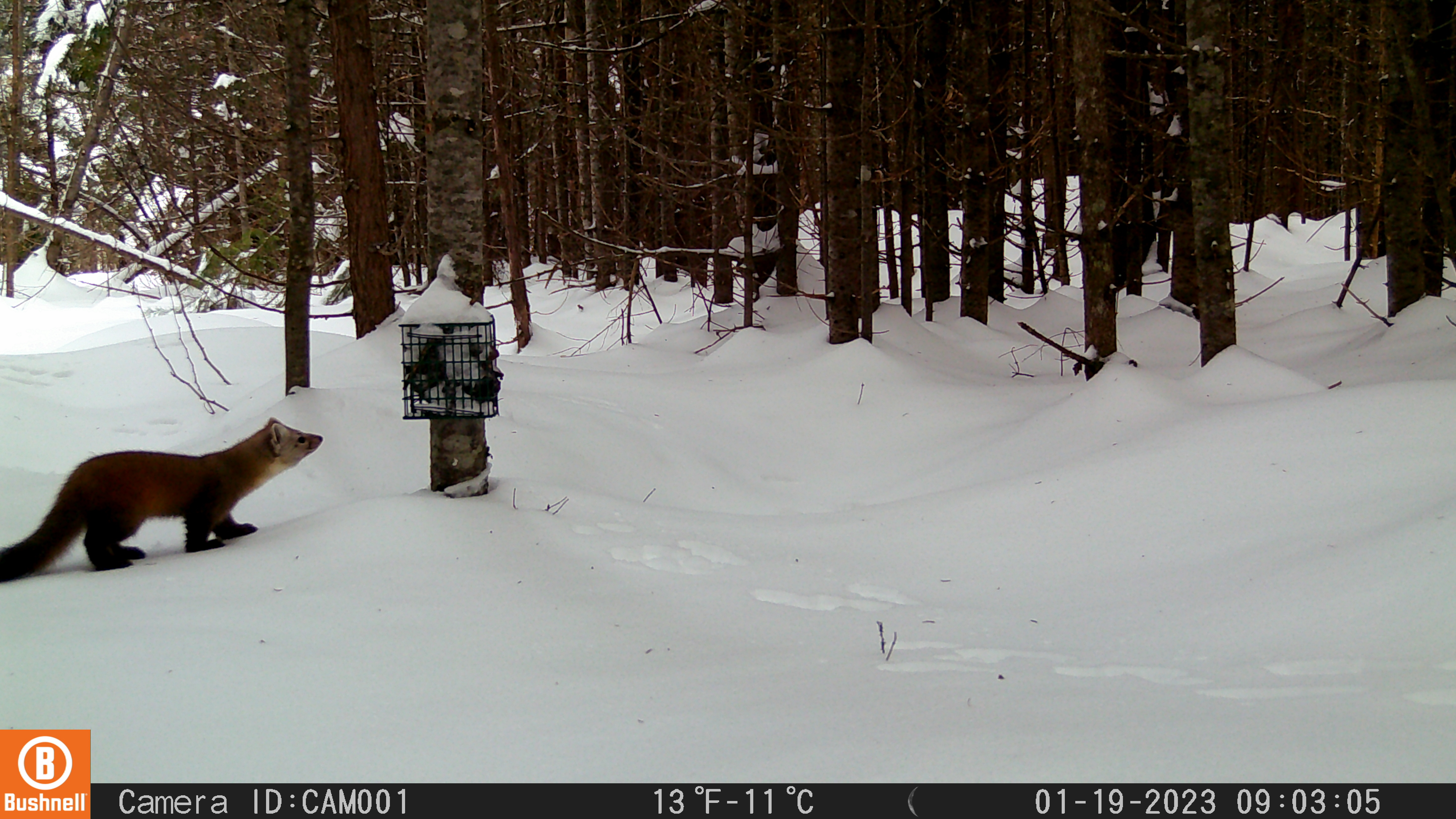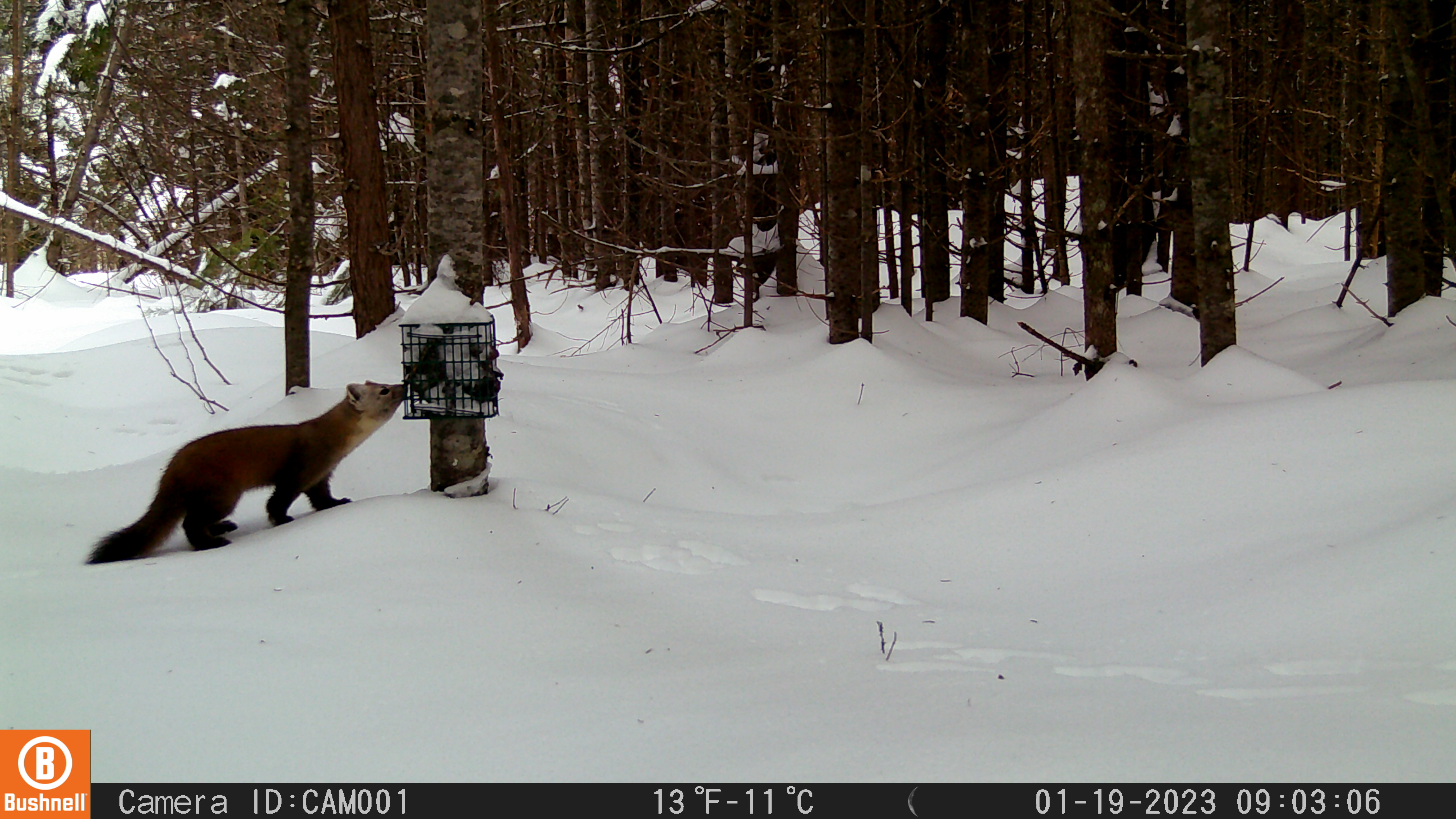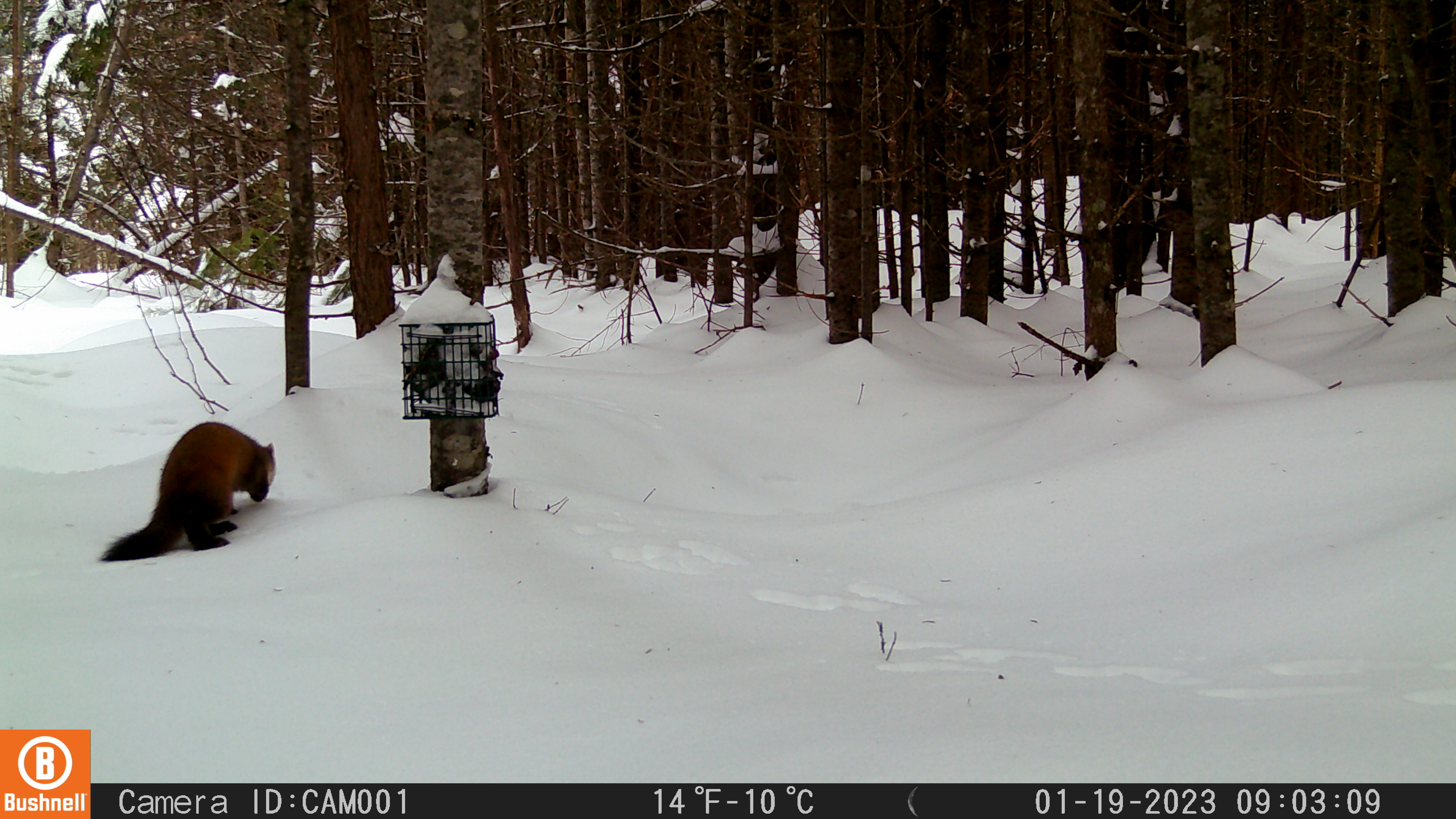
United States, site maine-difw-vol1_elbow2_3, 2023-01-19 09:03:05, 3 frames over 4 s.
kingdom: Animalia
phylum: Chordata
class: Mammalia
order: Carnivora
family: Mustelidae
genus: Martes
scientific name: Martes americana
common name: american marten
American marten (Martes americana).